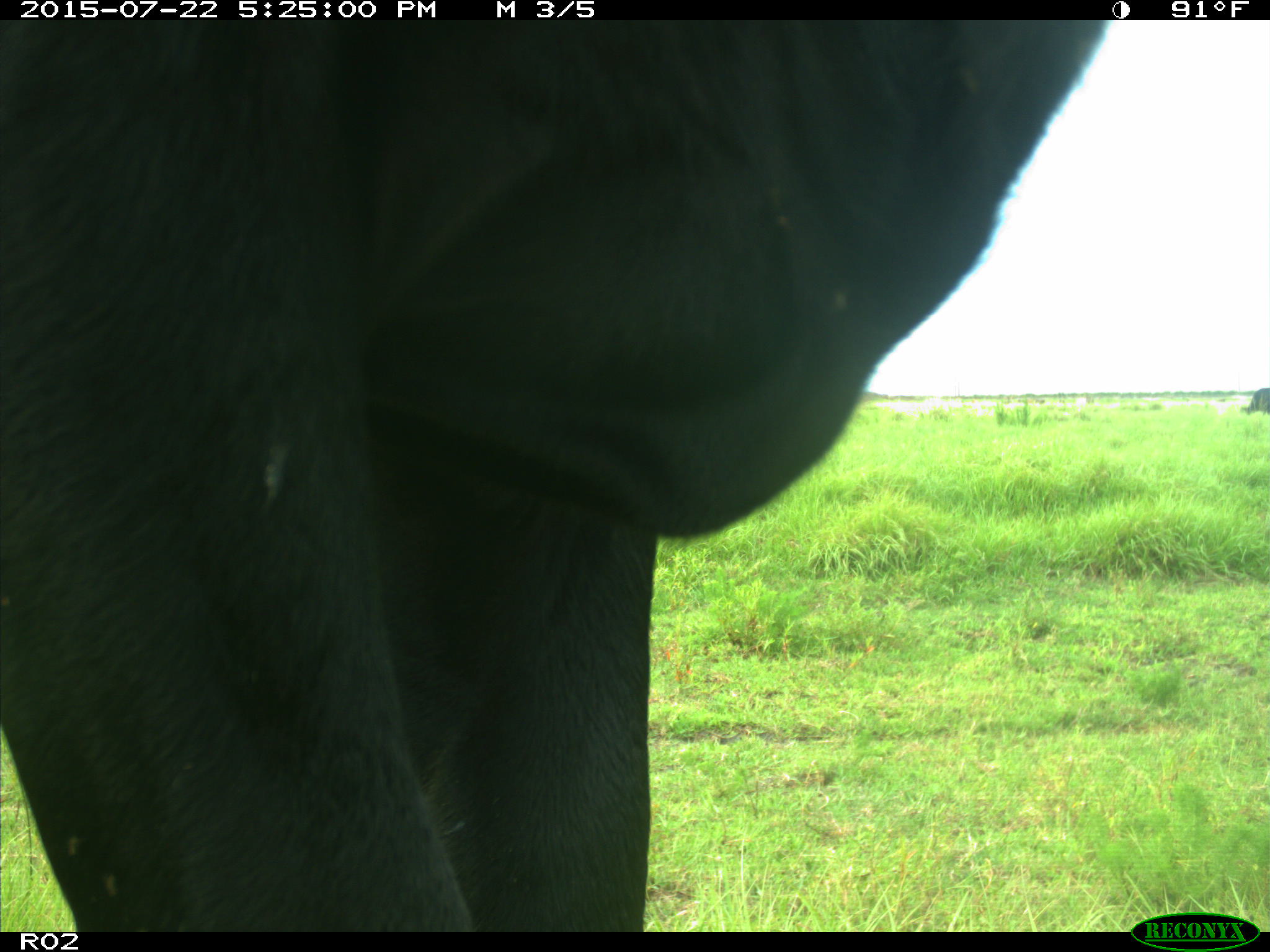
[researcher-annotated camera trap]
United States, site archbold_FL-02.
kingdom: Animalia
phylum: Chordata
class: Mammalia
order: Artiodactyla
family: Bovidae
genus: Bos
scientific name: Bos taurus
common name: domestic cow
Bos taurus (domestic cow).